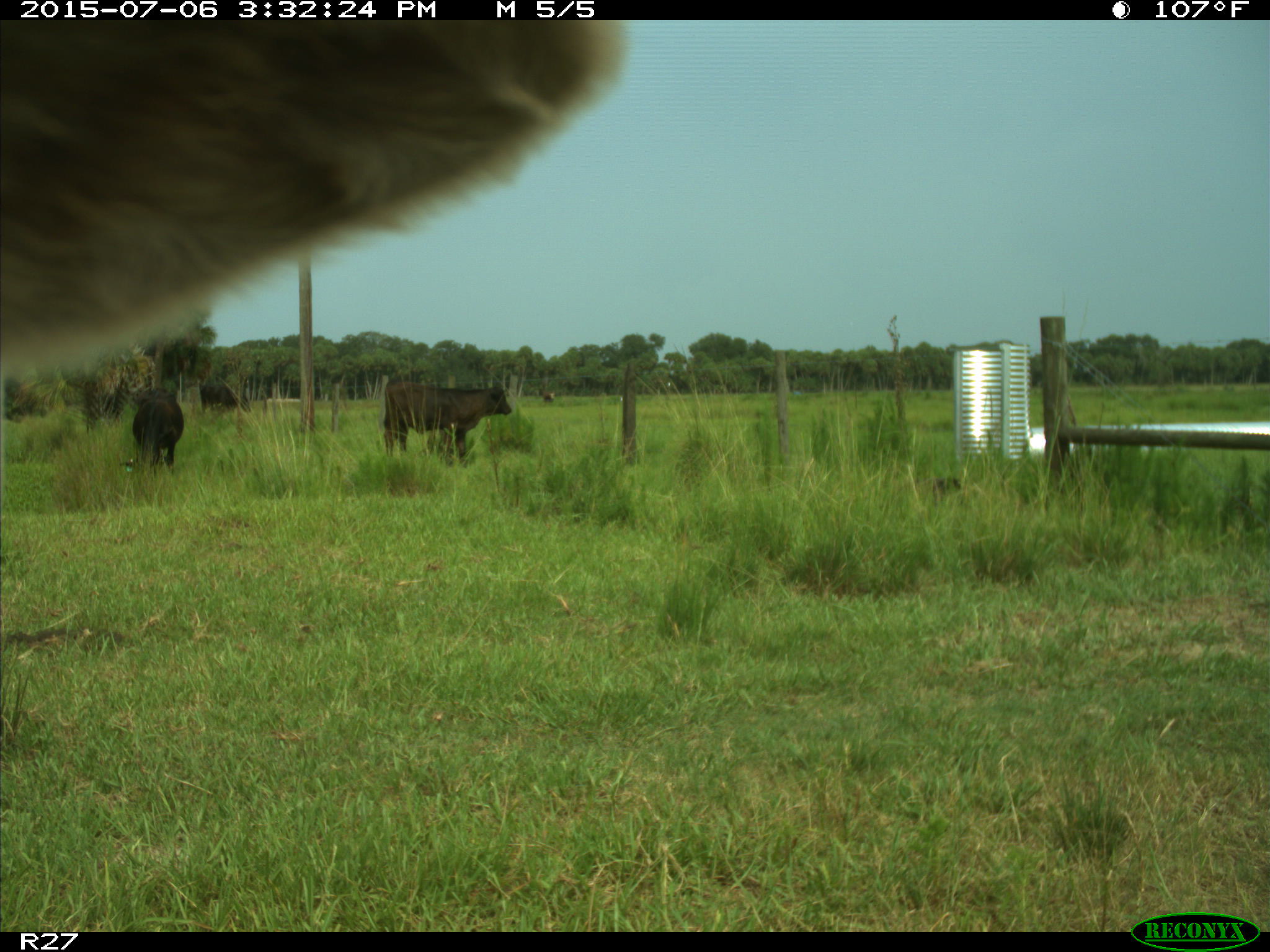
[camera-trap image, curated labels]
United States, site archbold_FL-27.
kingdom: Animalia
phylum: Chordata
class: Mammalia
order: Artiodactyla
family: Bovidae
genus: Bos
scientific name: Bos taurus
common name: domestic cow